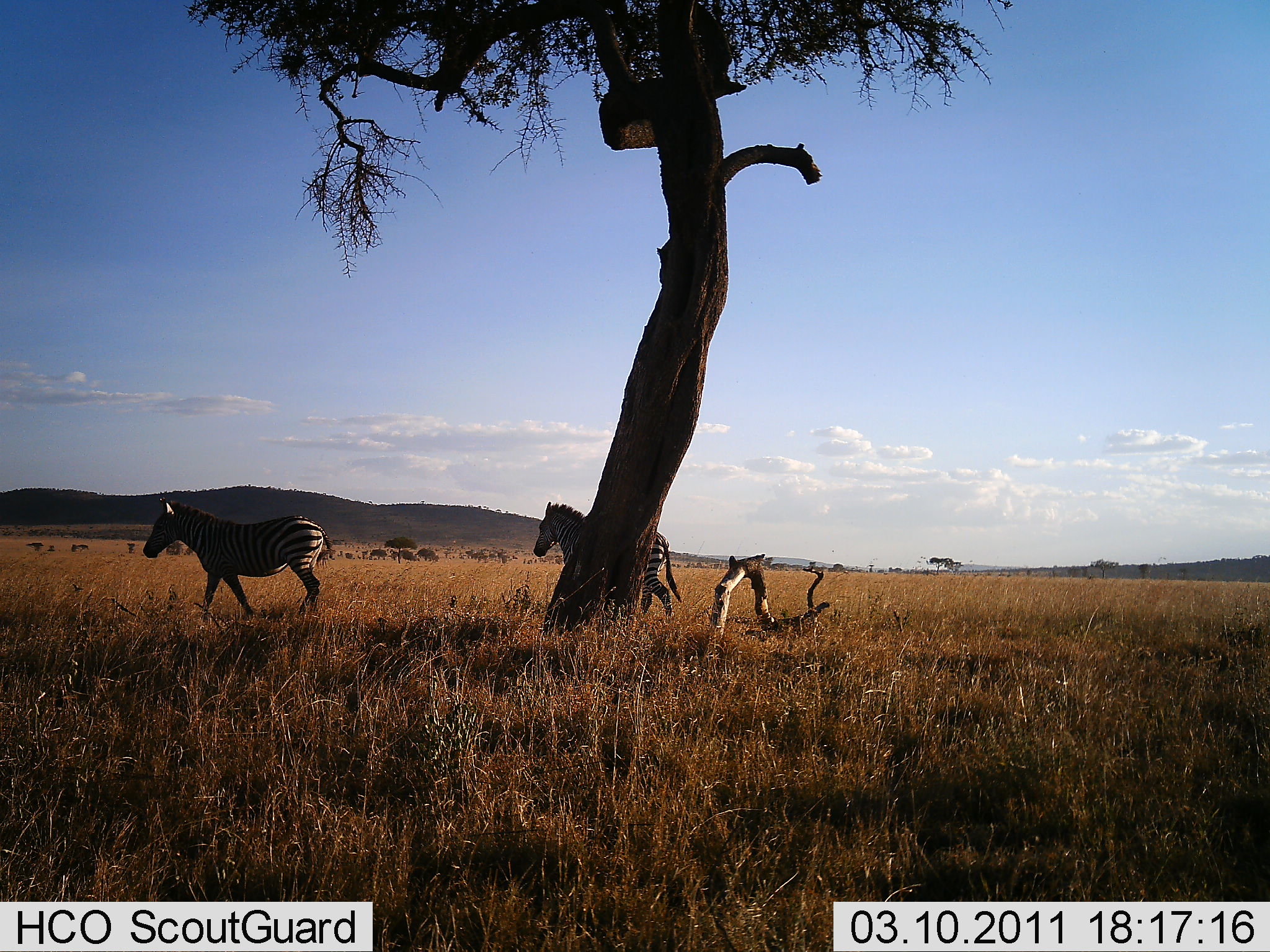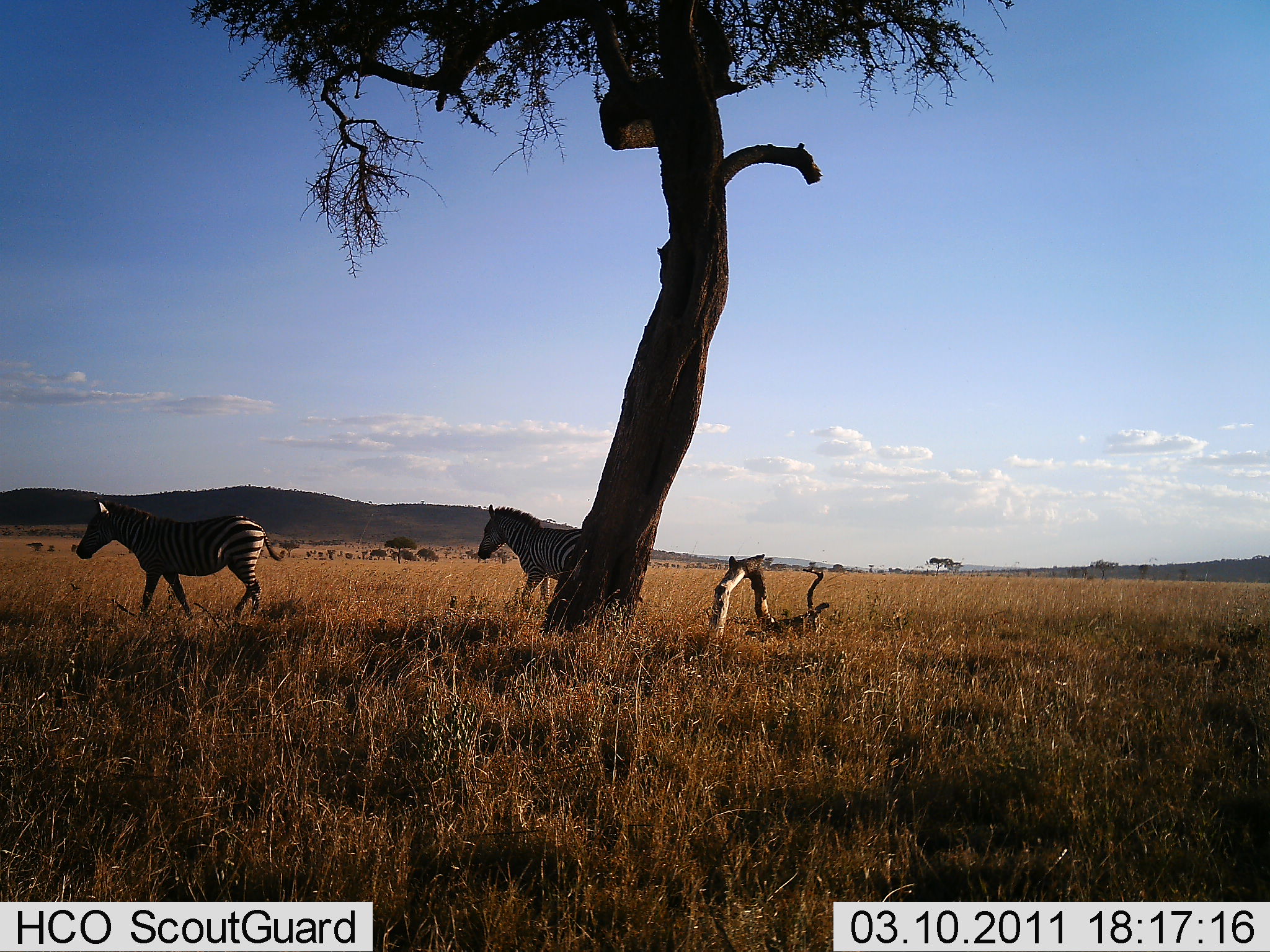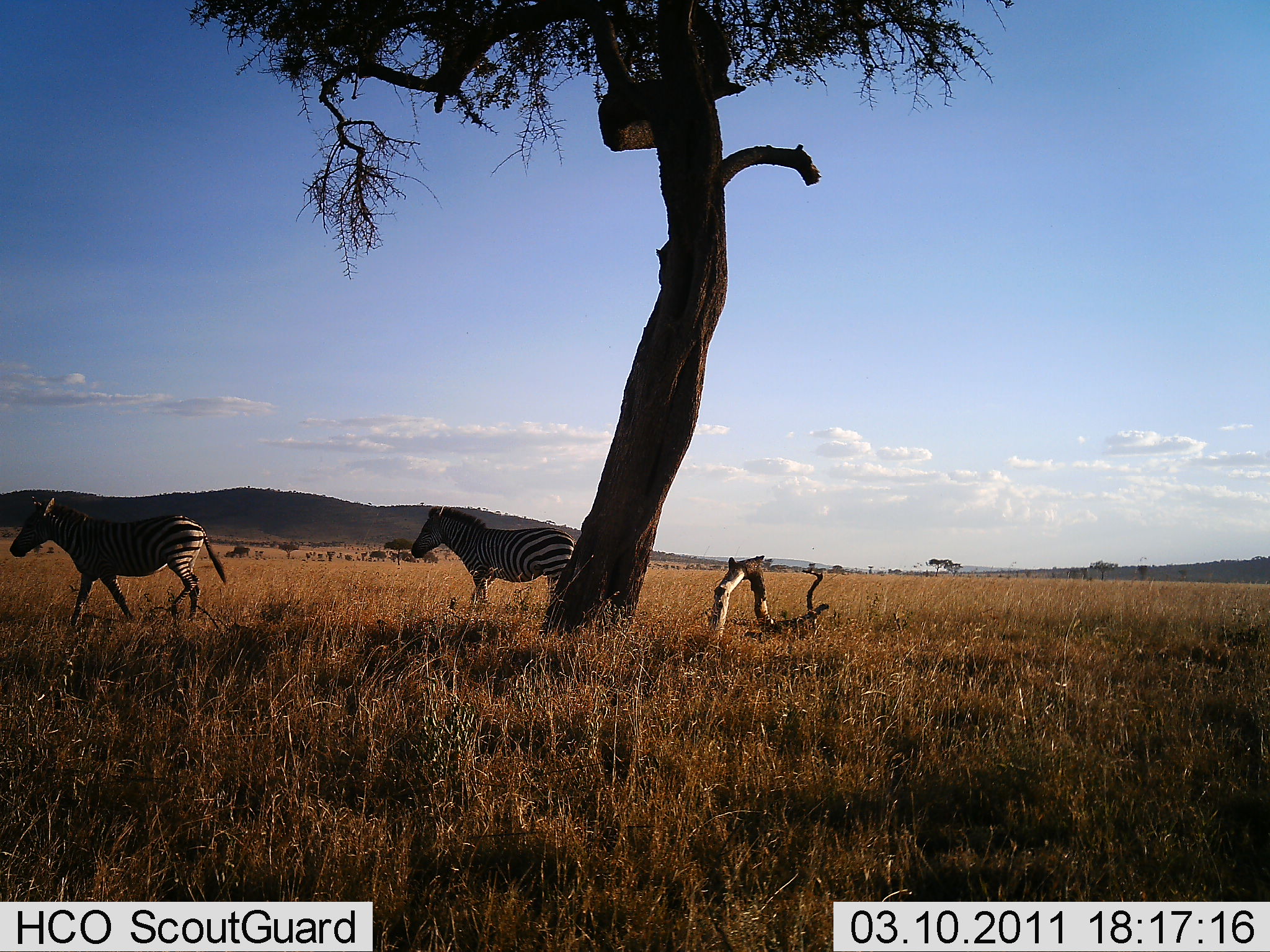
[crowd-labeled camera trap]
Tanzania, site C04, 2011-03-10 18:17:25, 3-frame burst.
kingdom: Animalia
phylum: Chordata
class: Mammalia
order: Perissodactyla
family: Equidae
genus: Equus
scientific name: Equus quagga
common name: plains zebra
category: zebra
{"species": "zebra (plains zebra) (Equus quagga)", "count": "2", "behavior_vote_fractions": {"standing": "9%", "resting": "0%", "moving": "91%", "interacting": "0%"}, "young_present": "0%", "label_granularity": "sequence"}